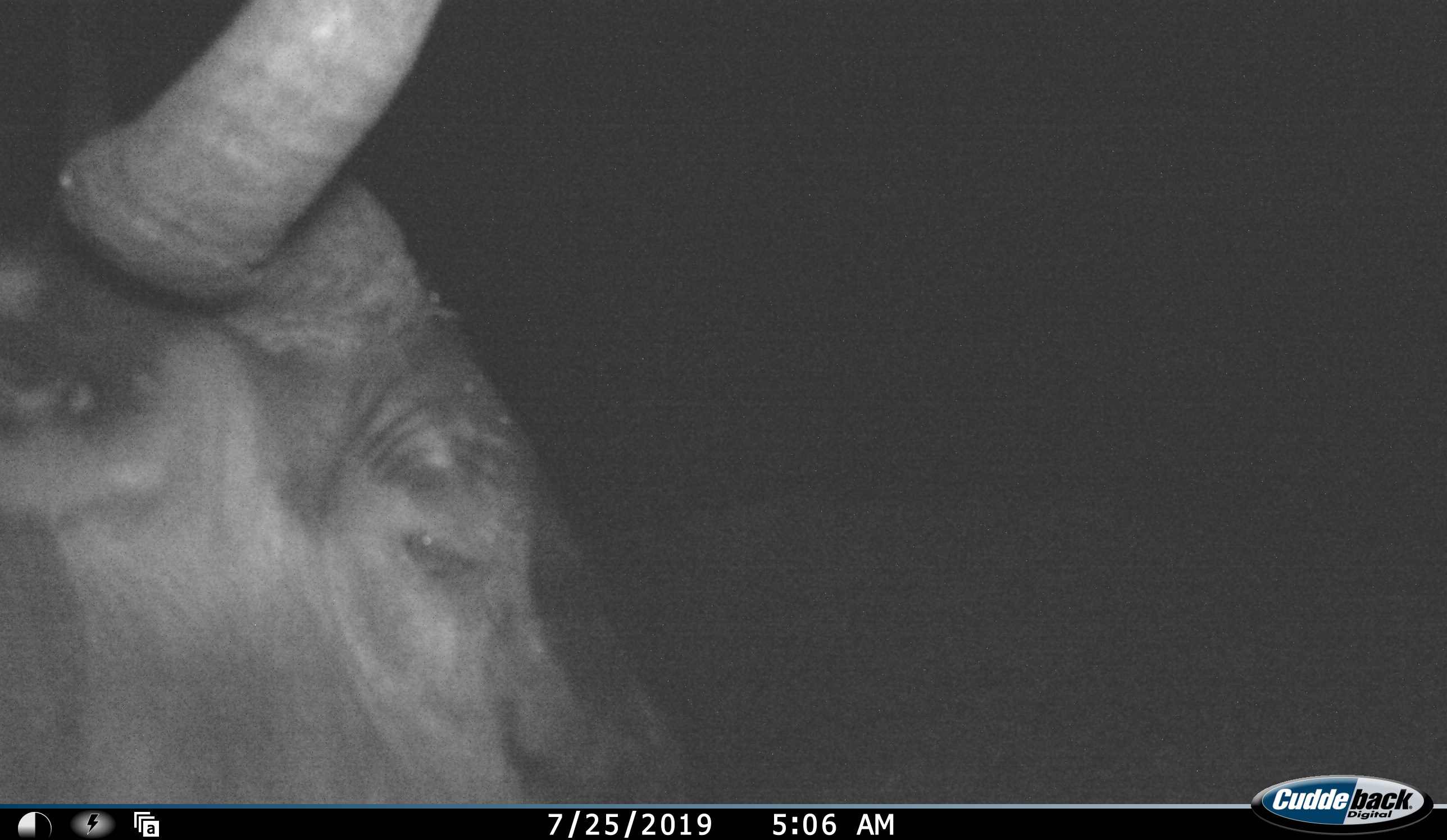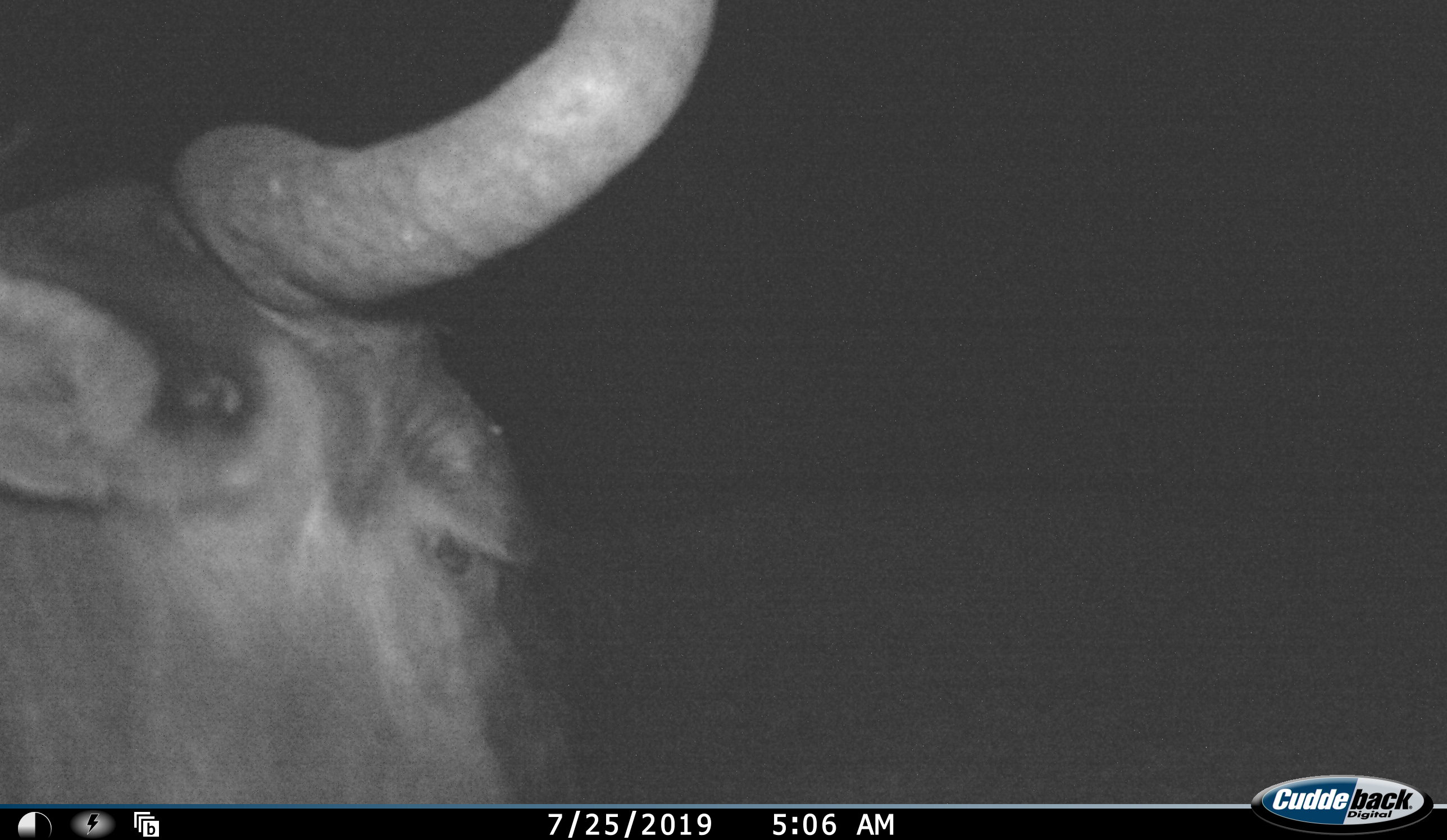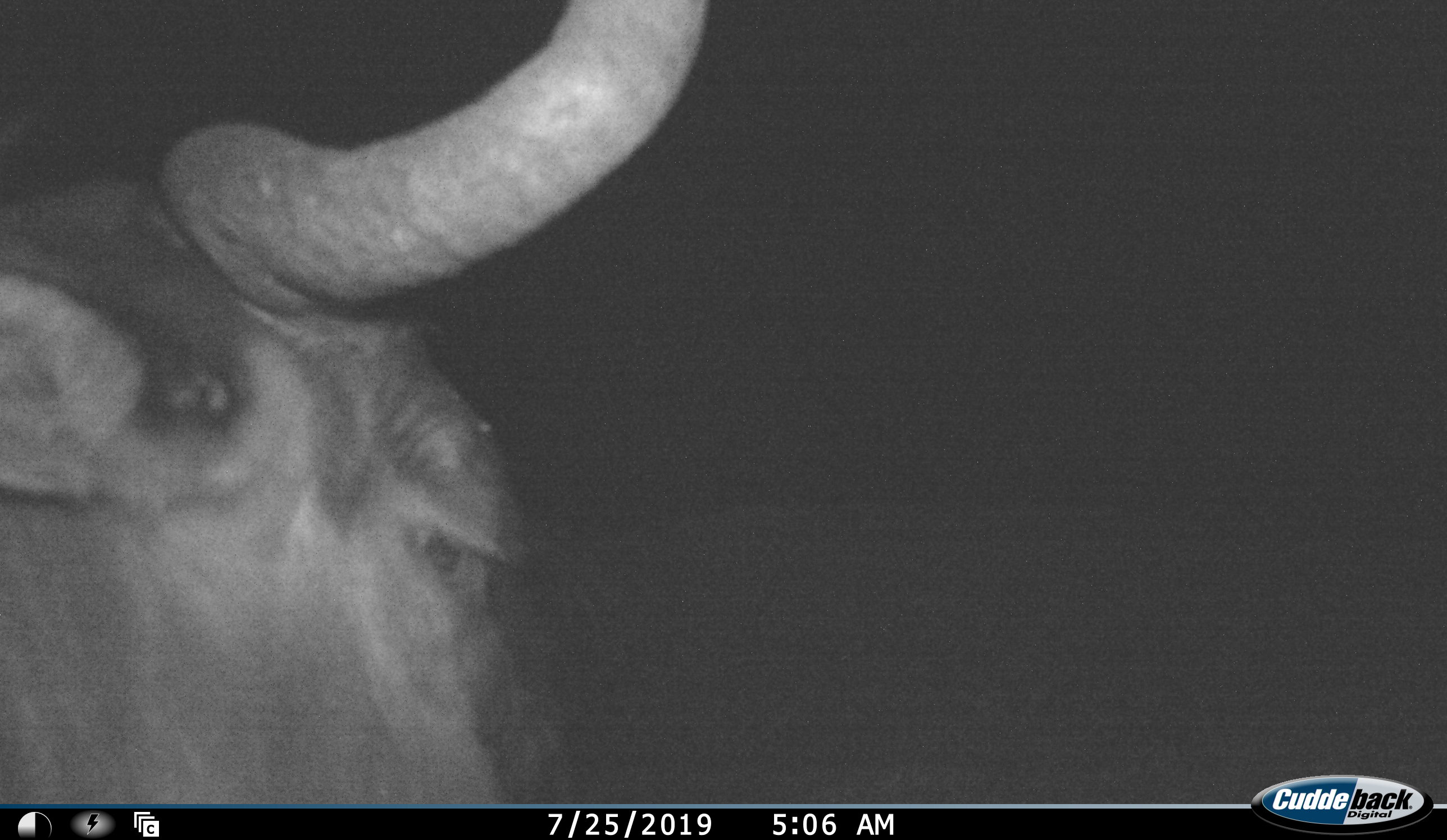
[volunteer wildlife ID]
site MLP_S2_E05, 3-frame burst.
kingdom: Animalia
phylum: Chordata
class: Mammalia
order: Artiodactyla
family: Bovidae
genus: Connochaetes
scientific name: Connochaetes taurinus taurinus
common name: blue wildebeest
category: wildebeestblue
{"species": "wildebeestblue (blue wildebeest) (Connochaetes taurinus taurinus)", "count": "1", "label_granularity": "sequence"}